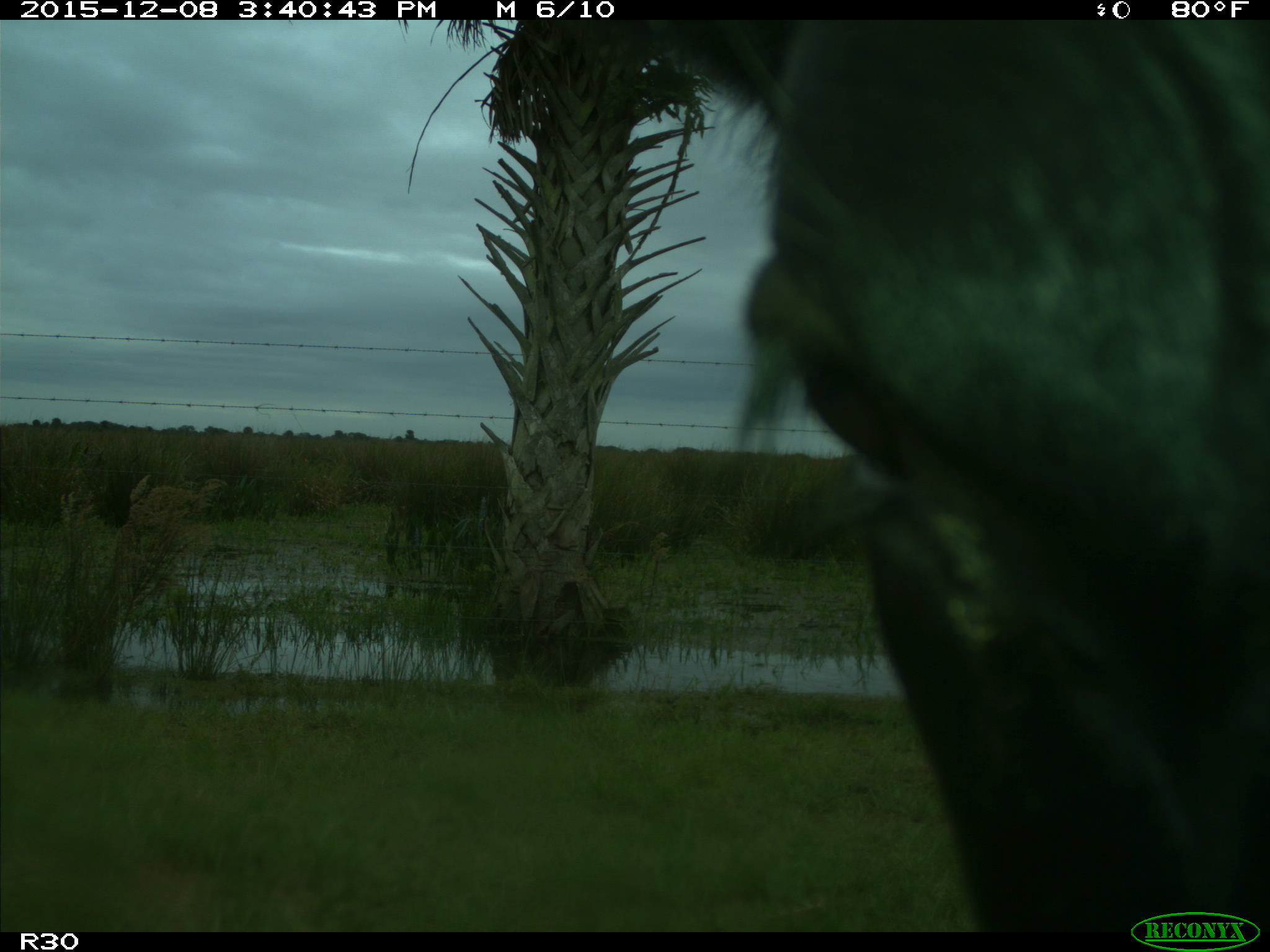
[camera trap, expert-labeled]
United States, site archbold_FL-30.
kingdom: Animalia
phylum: Chordata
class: Mammalia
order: Artiodactyla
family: Bovidae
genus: Bos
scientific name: Bos taurus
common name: domestic cow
Bos taurus (domestic cow).